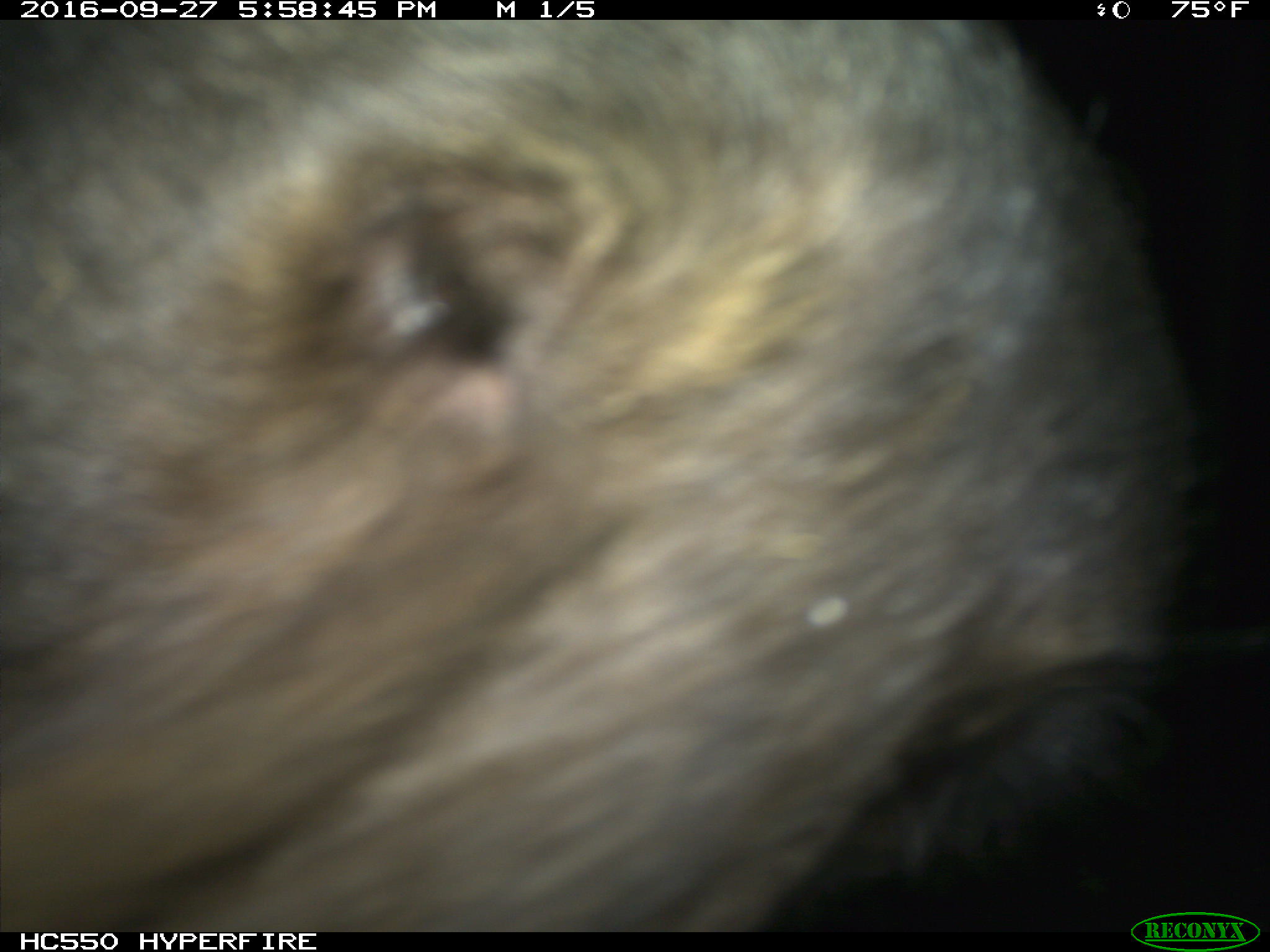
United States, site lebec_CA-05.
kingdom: Animalia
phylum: Chordata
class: Mammalia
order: Carnivora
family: Ursidae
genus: Ursus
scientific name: Ursus americanus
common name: american black bear